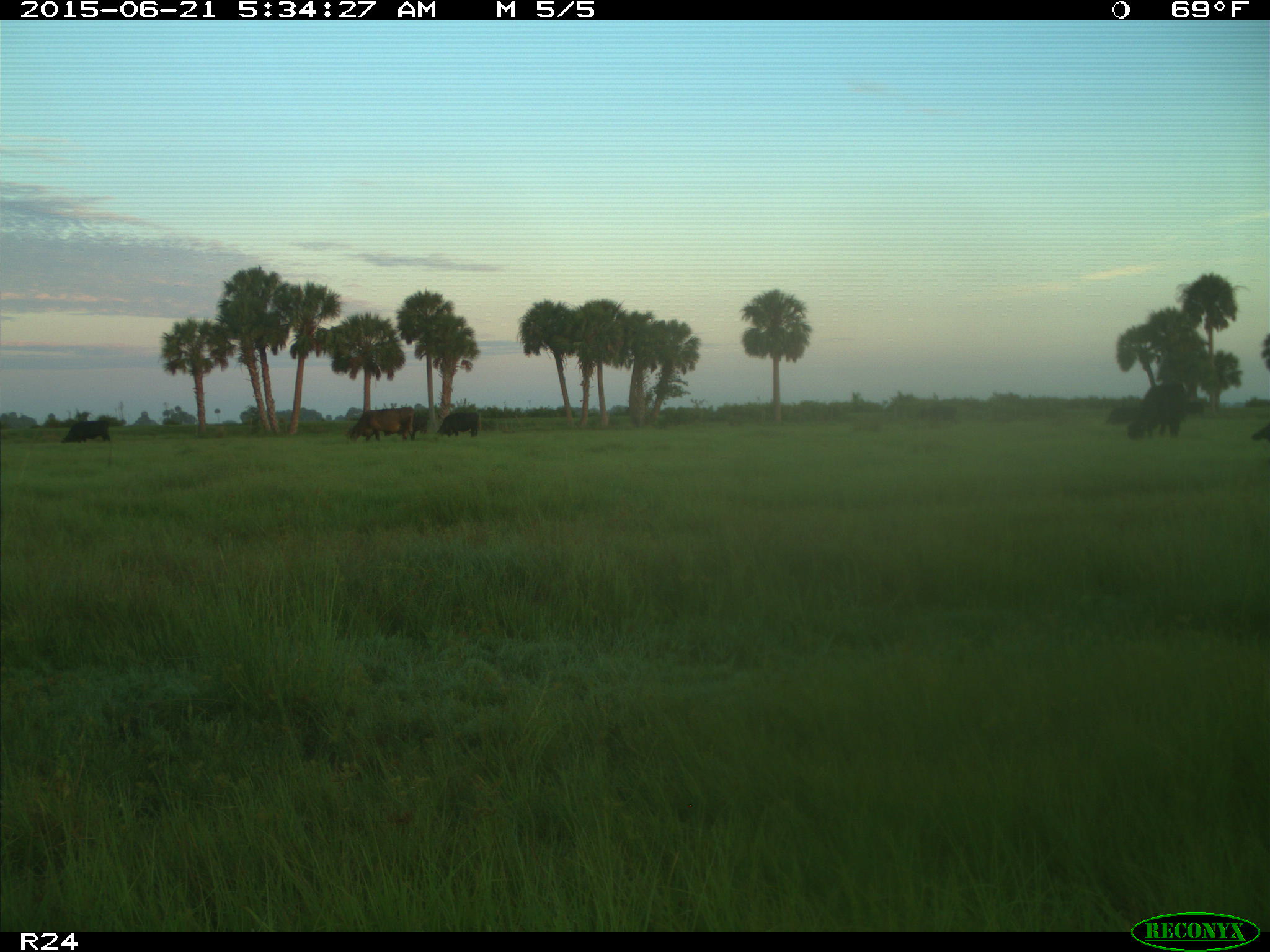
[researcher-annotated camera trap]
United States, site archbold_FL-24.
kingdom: Animalia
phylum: Chordata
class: Mammalia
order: Artiodactyla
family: Bovidae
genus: Bos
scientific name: Bos taurus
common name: domestic cow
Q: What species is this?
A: Bos taurus (domestic cow).